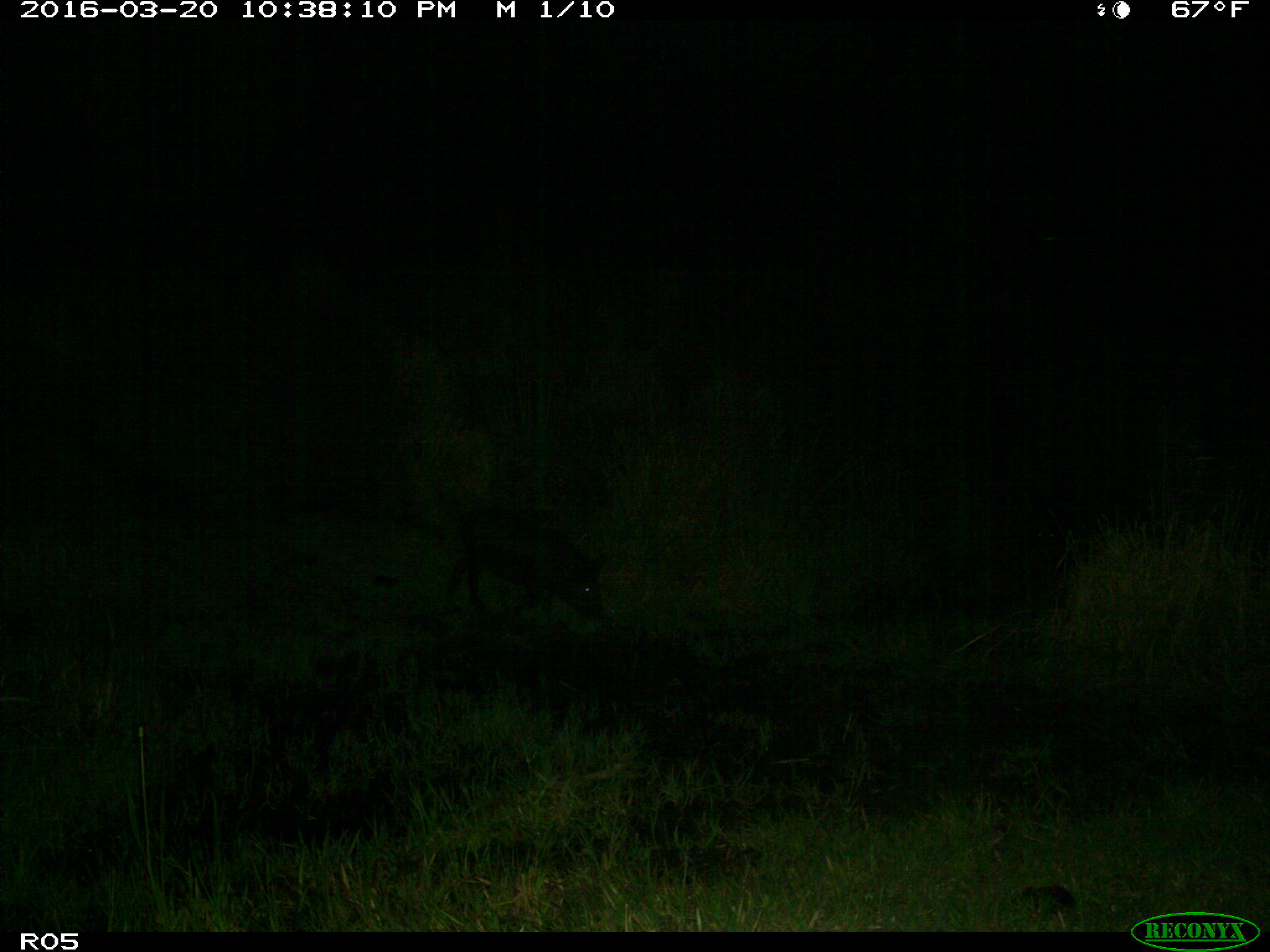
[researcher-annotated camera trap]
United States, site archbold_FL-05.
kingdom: Animalia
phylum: Chordata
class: Mammalia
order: Artiodactyla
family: Suidae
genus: Sus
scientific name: Sus scrofa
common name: wild boar